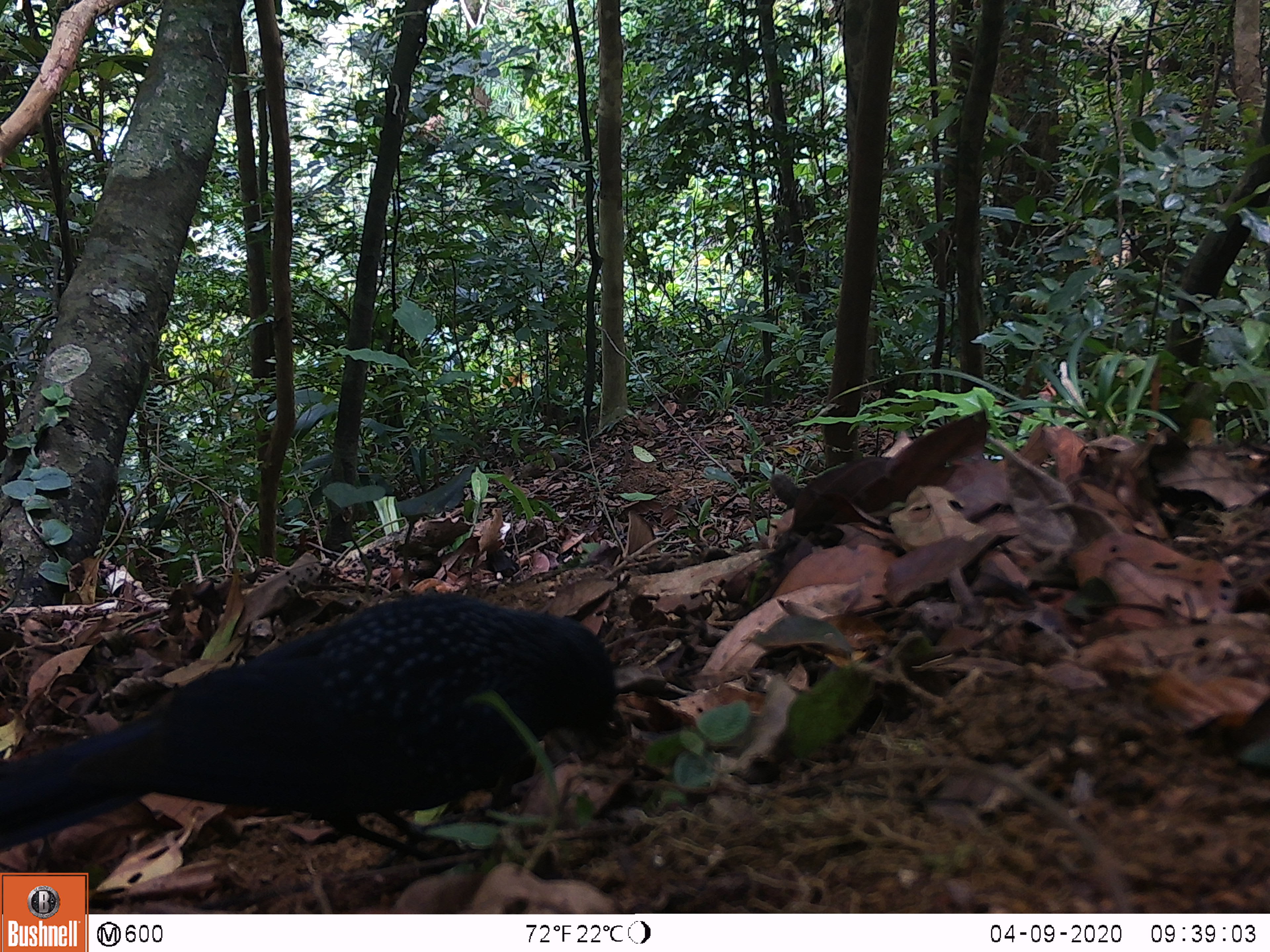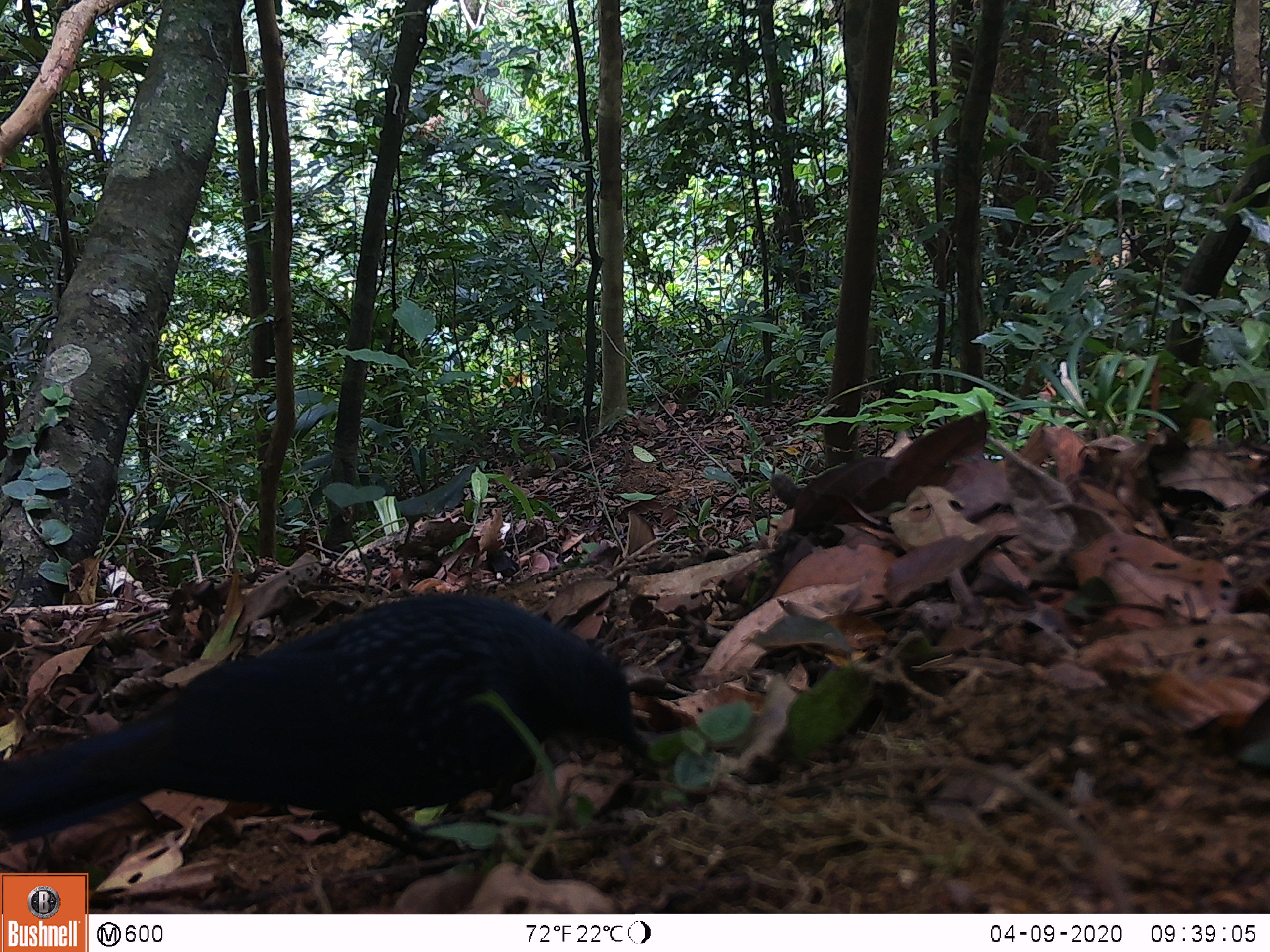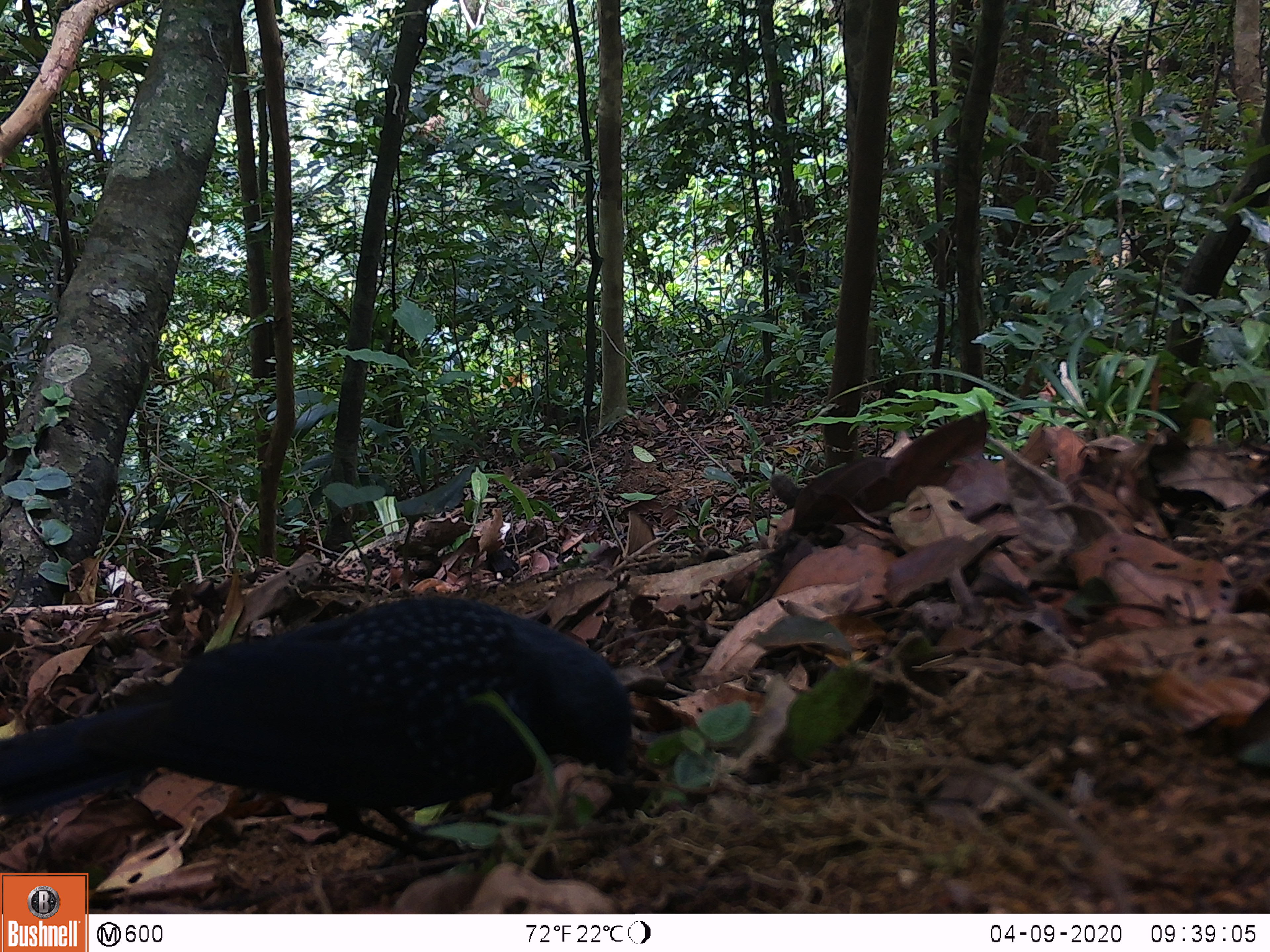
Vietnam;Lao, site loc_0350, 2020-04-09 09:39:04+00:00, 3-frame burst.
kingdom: Animalia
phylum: Chordata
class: Aves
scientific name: Aves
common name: bird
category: unidentified bird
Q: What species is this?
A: Unidentified bird (bird) (Aves).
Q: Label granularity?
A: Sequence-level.